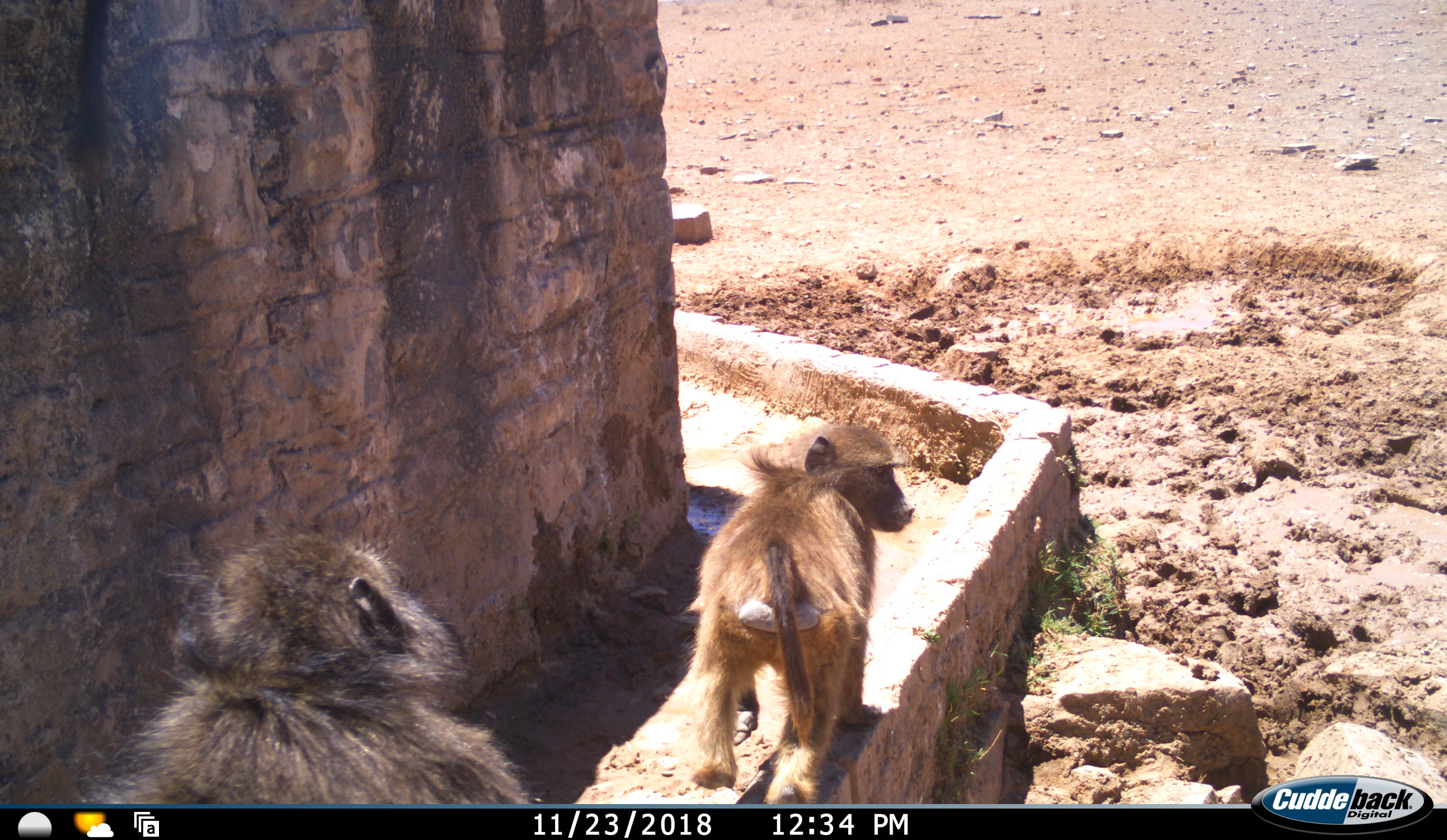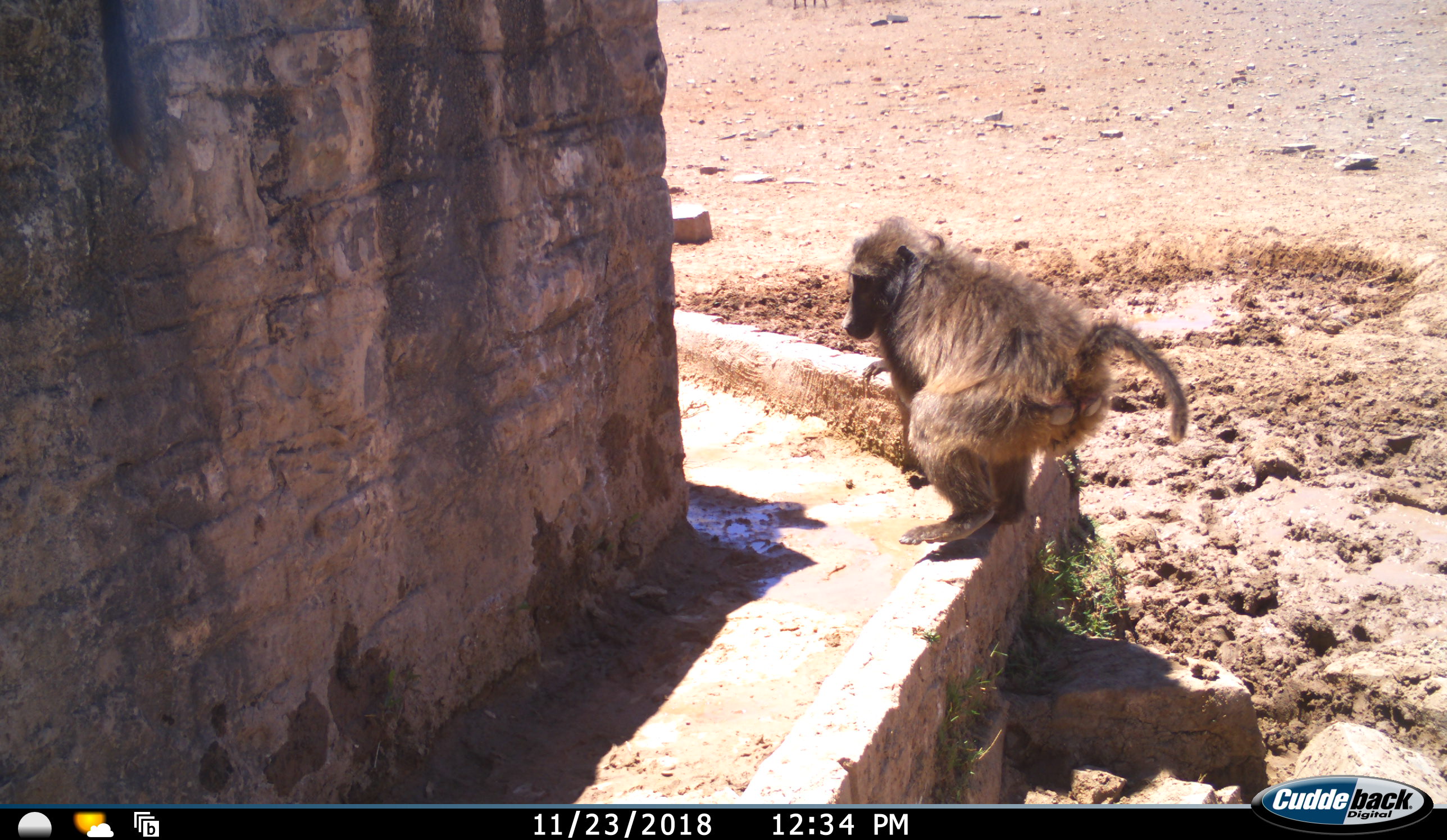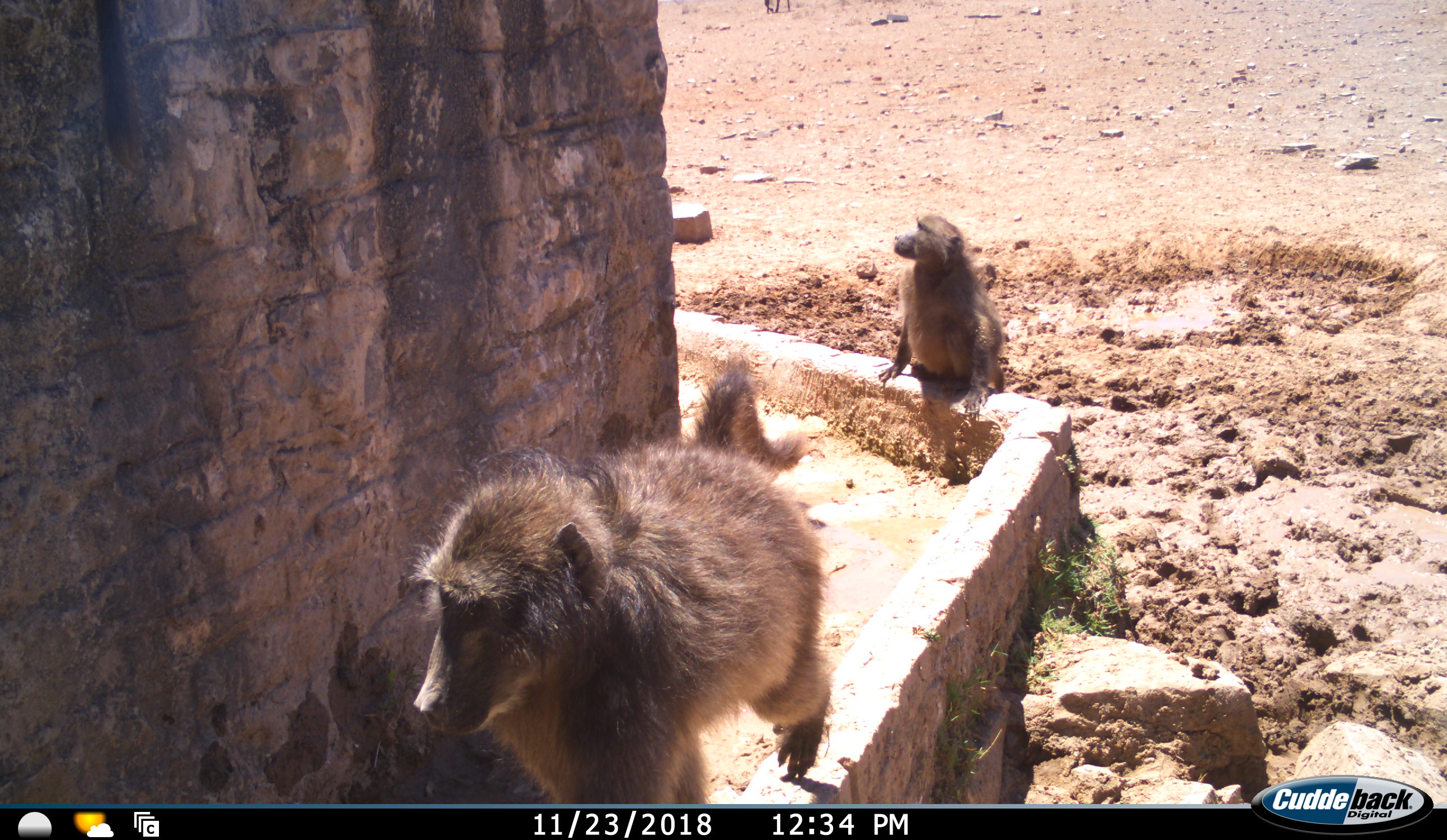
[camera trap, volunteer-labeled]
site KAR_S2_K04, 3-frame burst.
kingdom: Animalia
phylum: Chordata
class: Mammalia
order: Primates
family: Cercopithecidae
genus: Papio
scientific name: Papio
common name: baboon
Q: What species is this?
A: Baboon (Papio).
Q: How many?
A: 2.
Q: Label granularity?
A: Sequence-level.